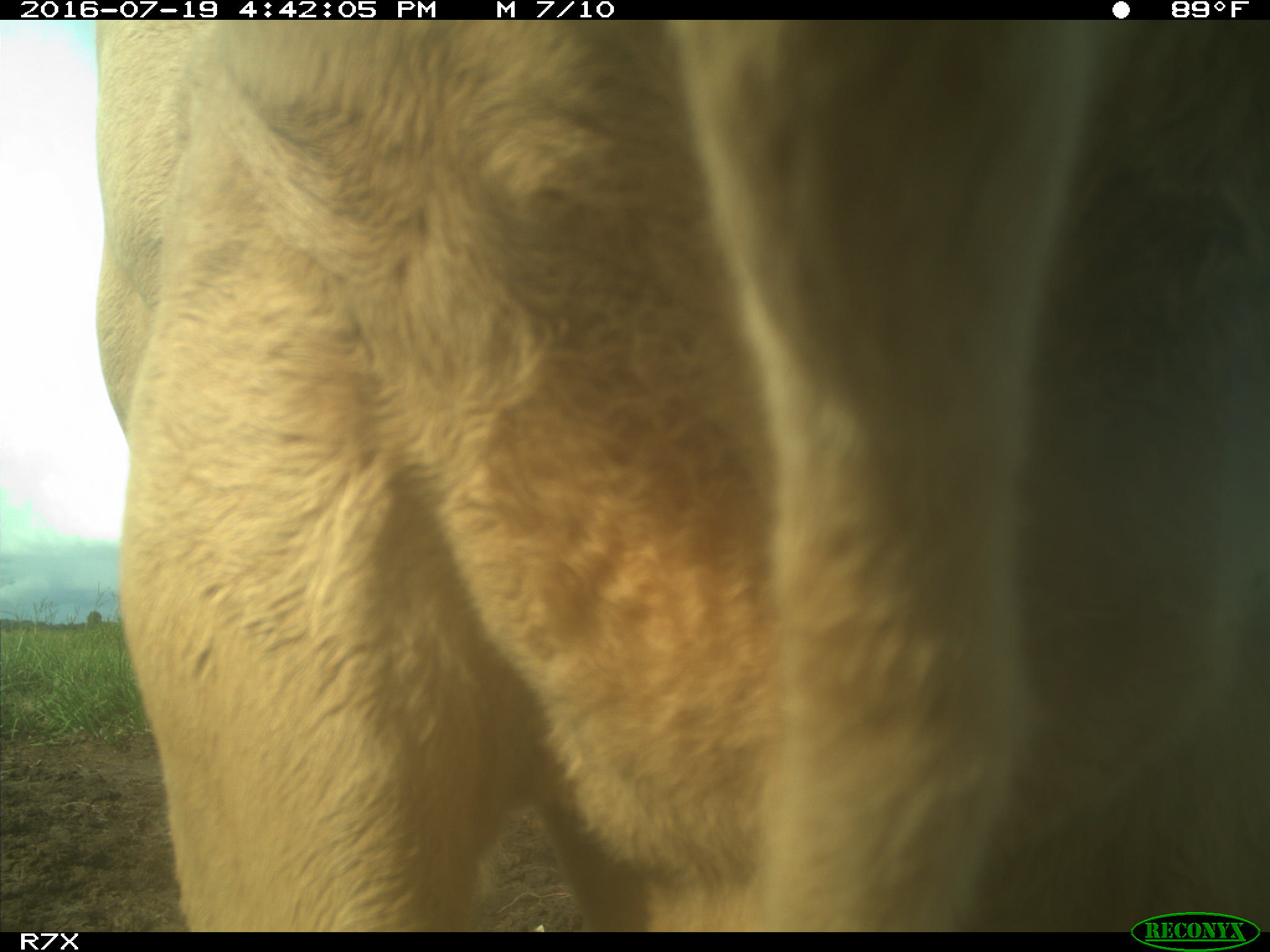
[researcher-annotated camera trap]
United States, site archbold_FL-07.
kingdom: Animalia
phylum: Chordata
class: Mammalia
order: Artiodactyla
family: Bovidae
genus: Bos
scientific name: Bos taurus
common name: domestic cow